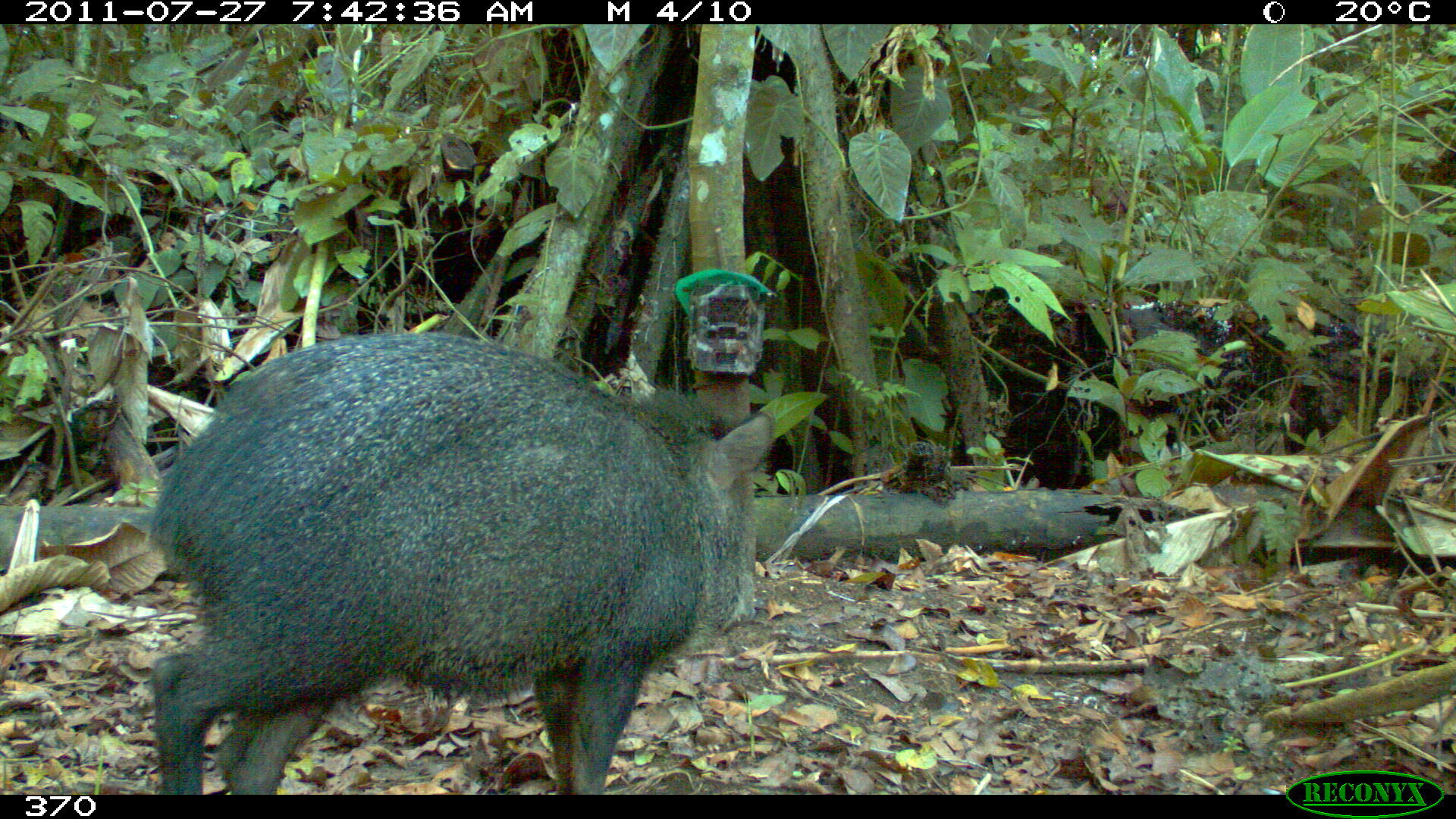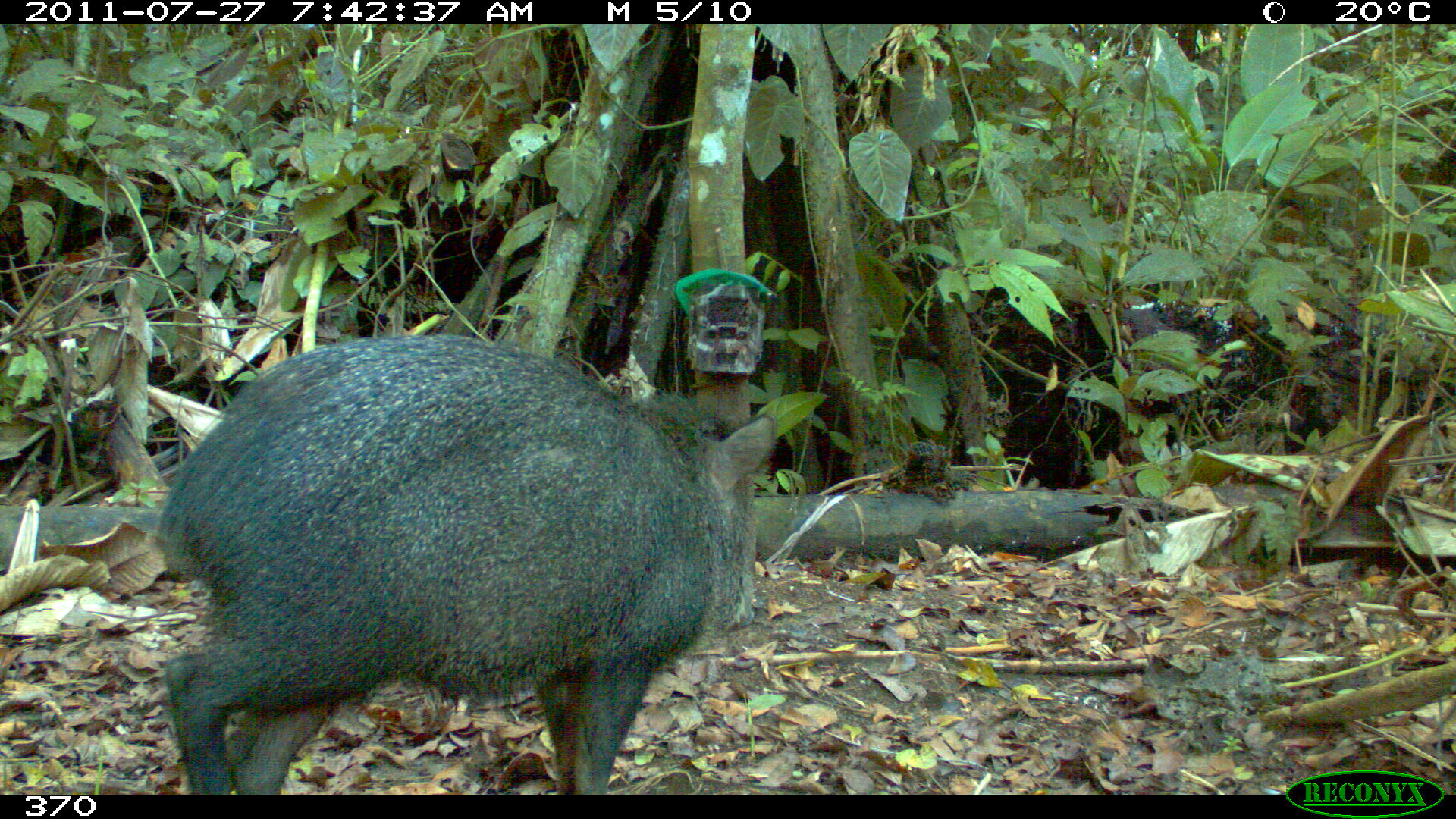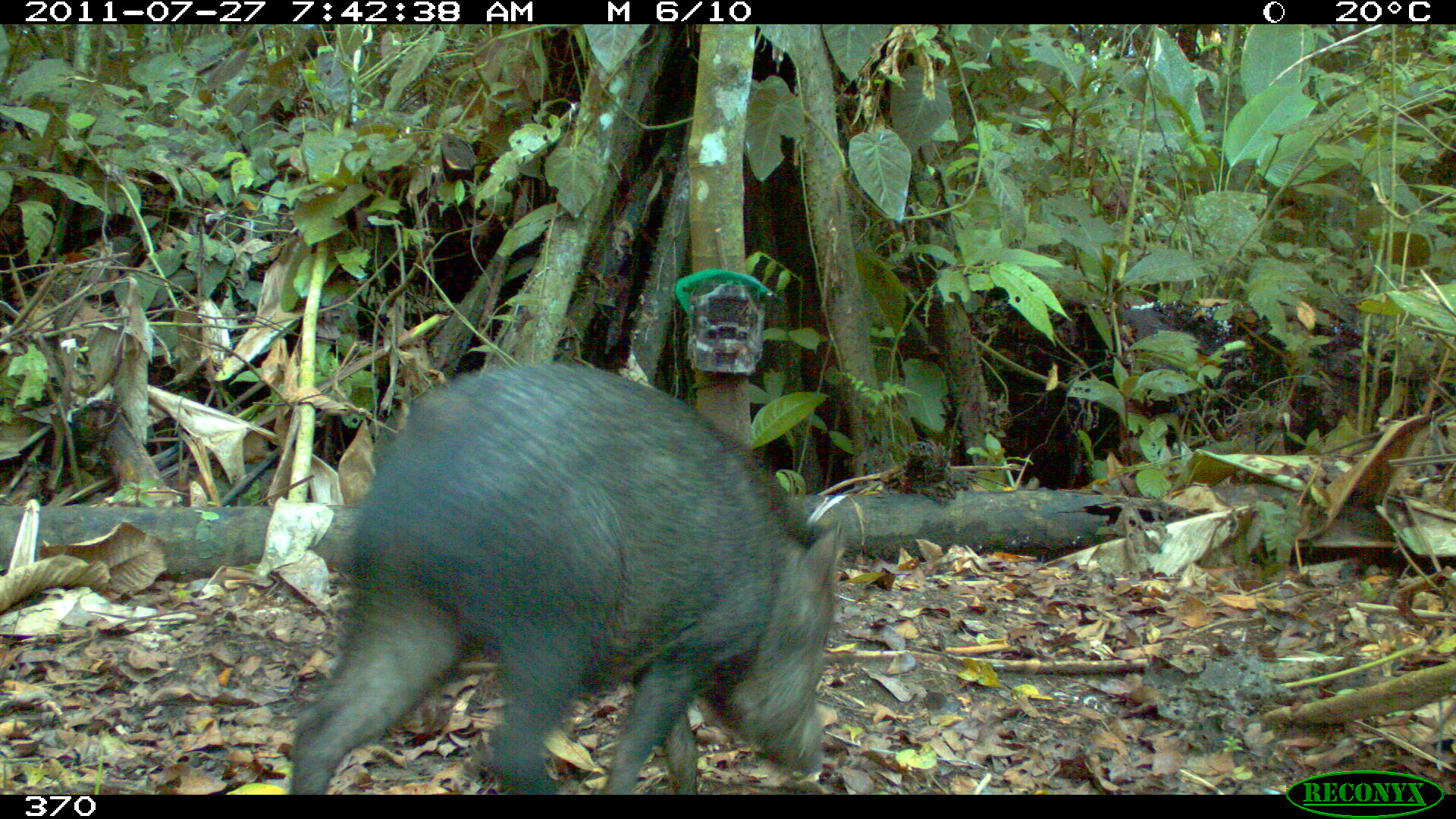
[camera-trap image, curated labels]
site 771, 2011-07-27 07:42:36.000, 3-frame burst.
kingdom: Animalia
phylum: Chordata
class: Mammalia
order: Artiodactyla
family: Tayassuidae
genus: Pecari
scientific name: Pecari tajacu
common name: collared peccary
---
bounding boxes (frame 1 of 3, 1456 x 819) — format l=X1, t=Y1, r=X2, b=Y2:
pecari tajacu: l=146, t=329, r=774, b=792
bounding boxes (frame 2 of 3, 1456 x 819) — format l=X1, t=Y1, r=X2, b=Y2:
pecari tajacu: l=152, t=328, r=778, b=795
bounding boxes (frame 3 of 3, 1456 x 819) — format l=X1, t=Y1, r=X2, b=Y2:
pecari tajacu: l=287, t=360, r=846, b=795